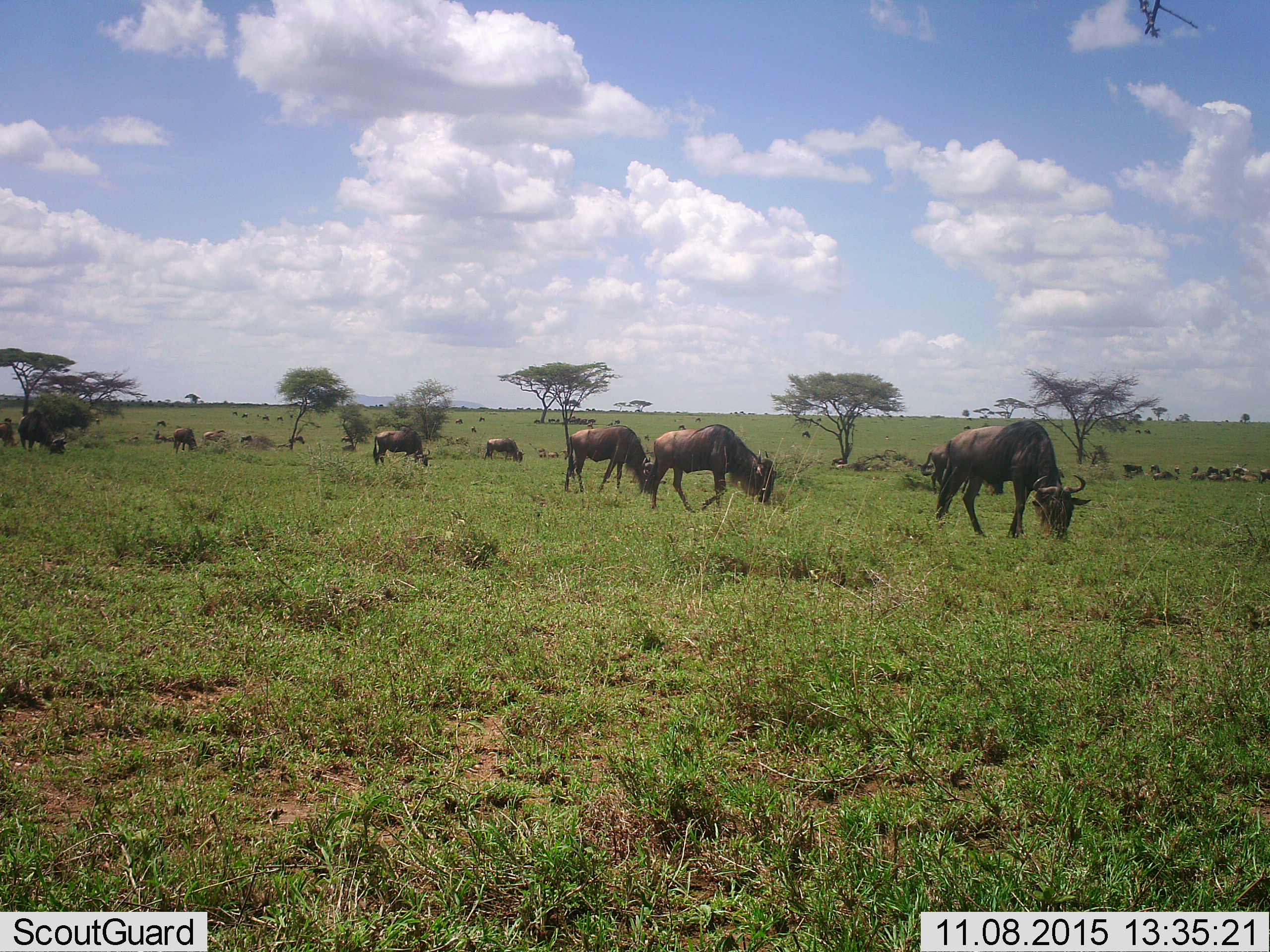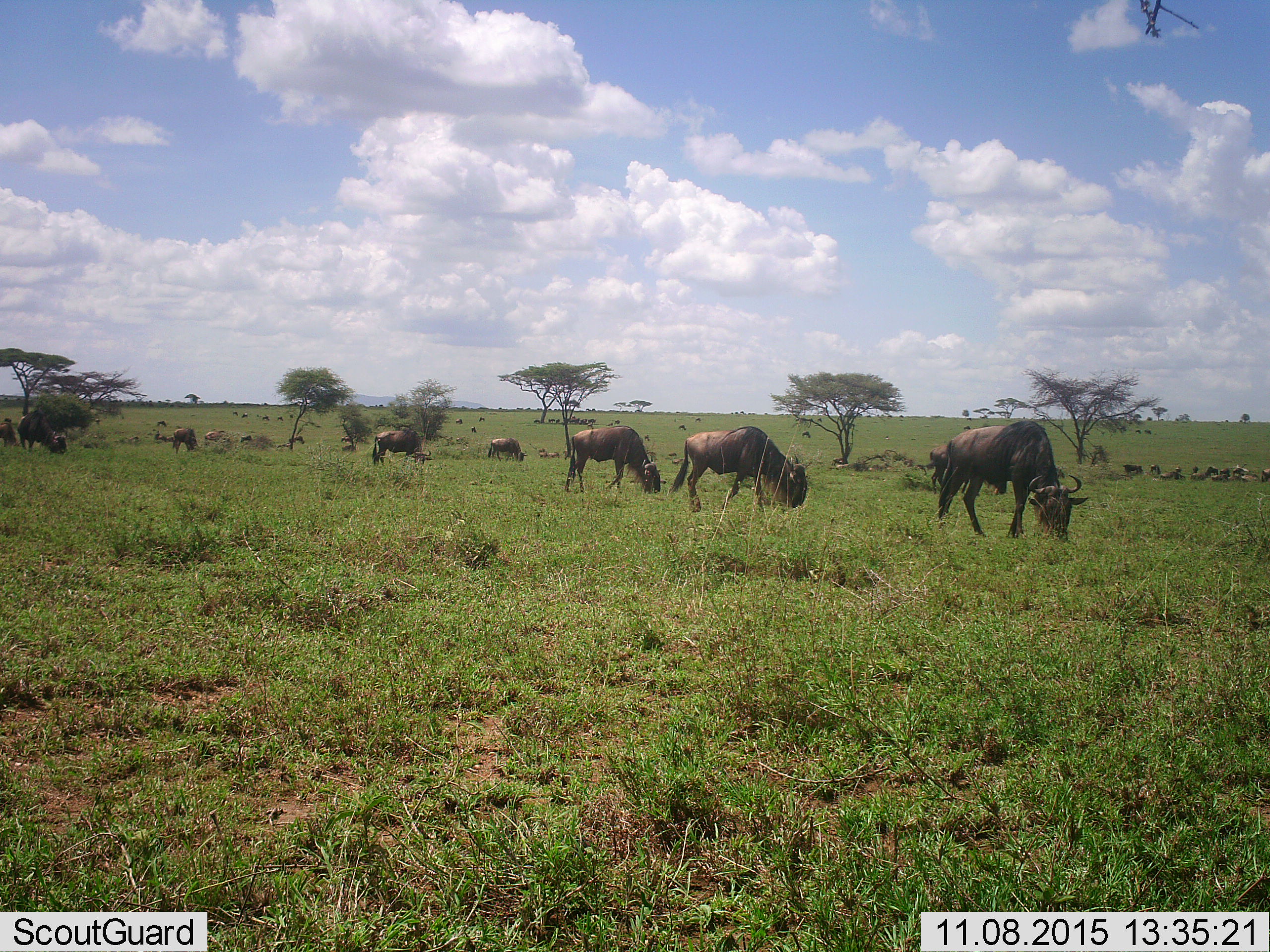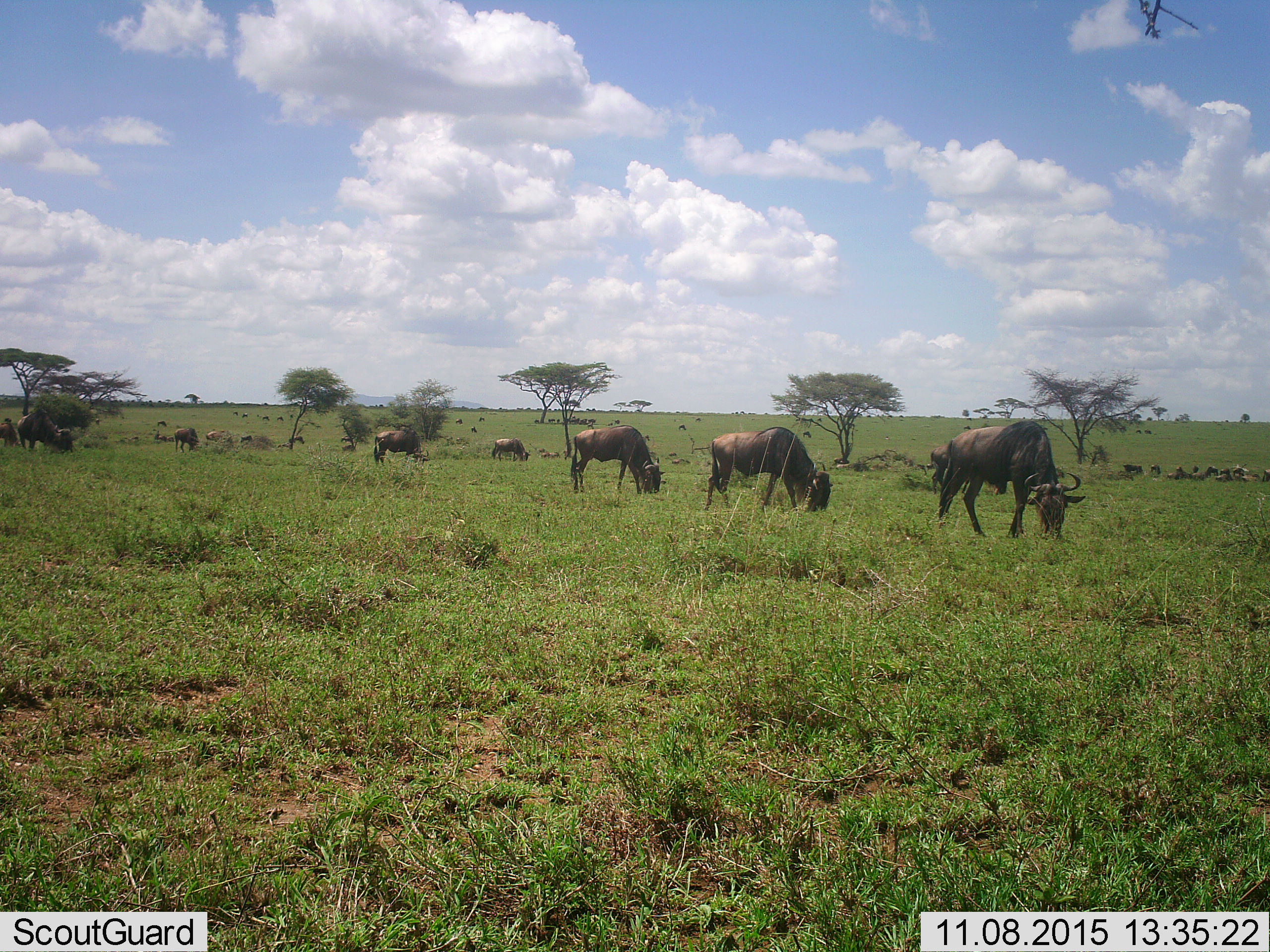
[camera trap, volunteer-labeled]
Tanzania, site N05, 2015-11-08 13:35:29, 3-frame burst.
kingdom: Animalia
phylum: Chordata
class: Mammalia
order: Artiodactyla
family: Bovidae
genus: Connochaetes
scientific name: Connochaetes taurinus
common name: blue wildebeest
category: wildebeest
Wildebeest (blue wildebeest) (Connochaetes taurinus), count 11-50. Behavior (volunteer vote fractions): standing 50%, resting 38%, moving 75%, interacting 25%. Young present (vote fraction): 0%. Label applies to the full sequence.